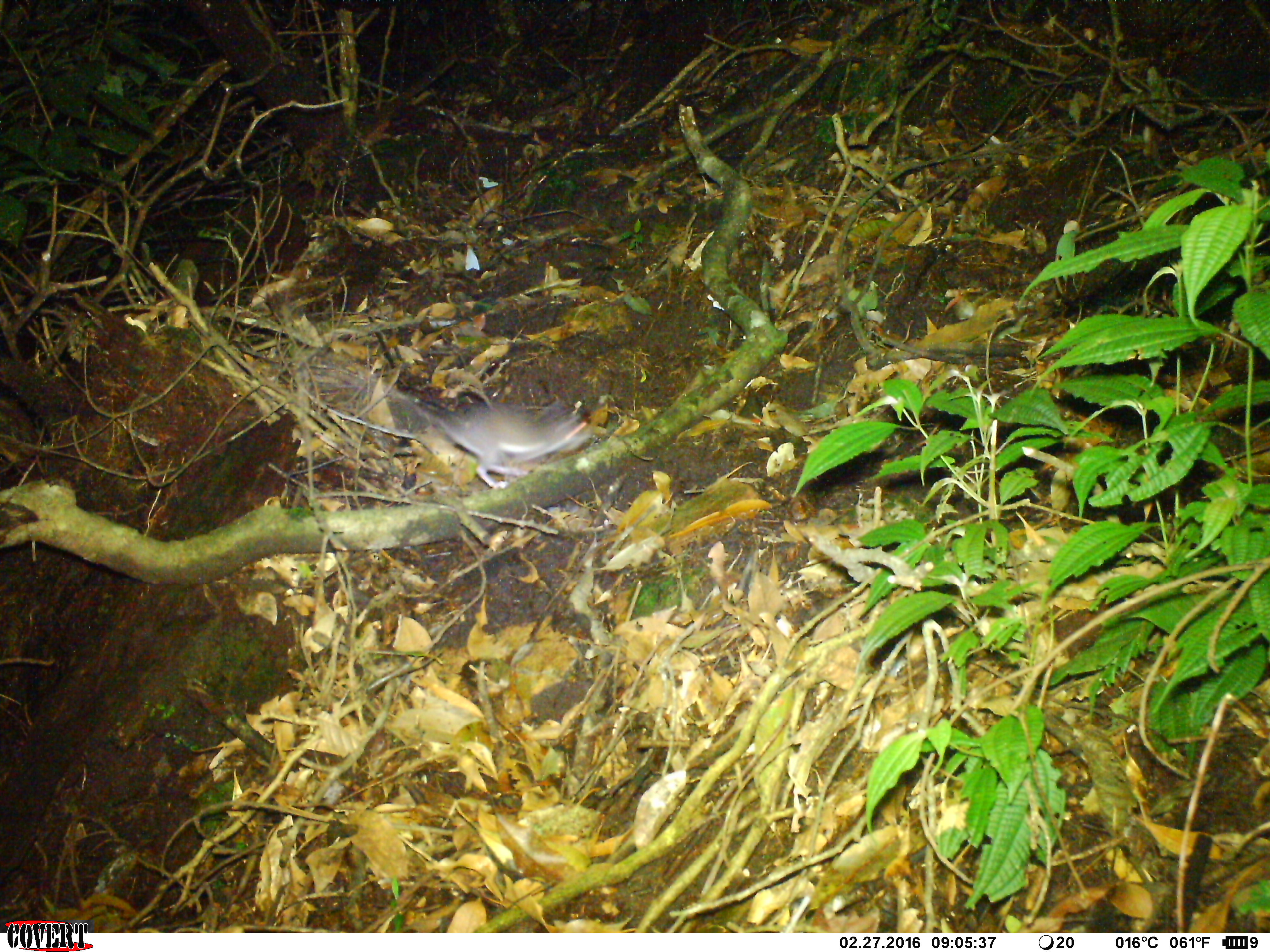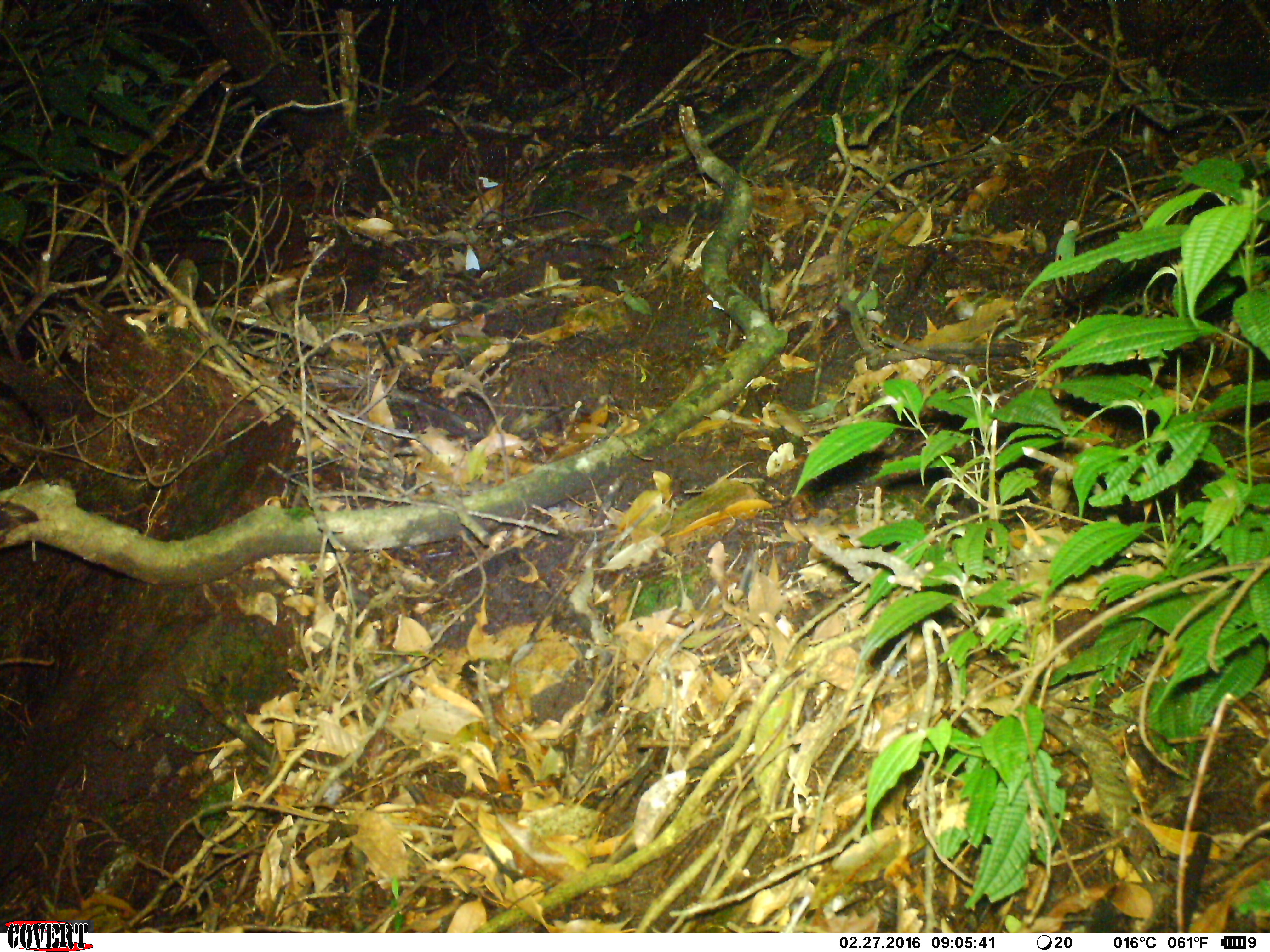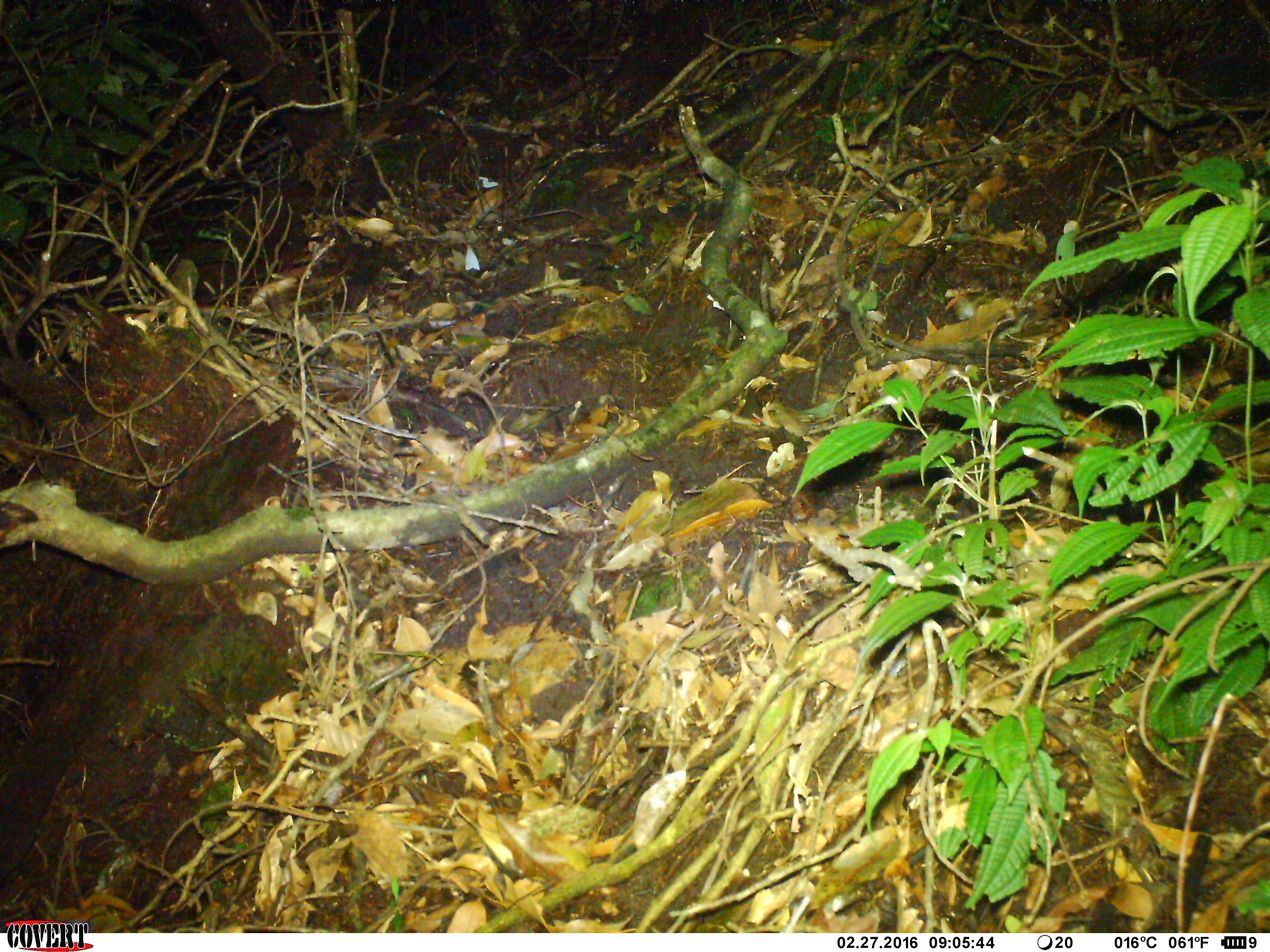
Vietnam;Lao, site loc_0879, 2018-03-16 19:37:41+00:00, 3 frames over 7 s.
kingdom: Animalia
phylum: Chordata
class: Mammalia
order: Rodentia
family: Muridae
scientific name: Muridae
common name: old-world mice and rats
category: unidentified murid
Unidentified murid (old-world mice and rats) (Muridae). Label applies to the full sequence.